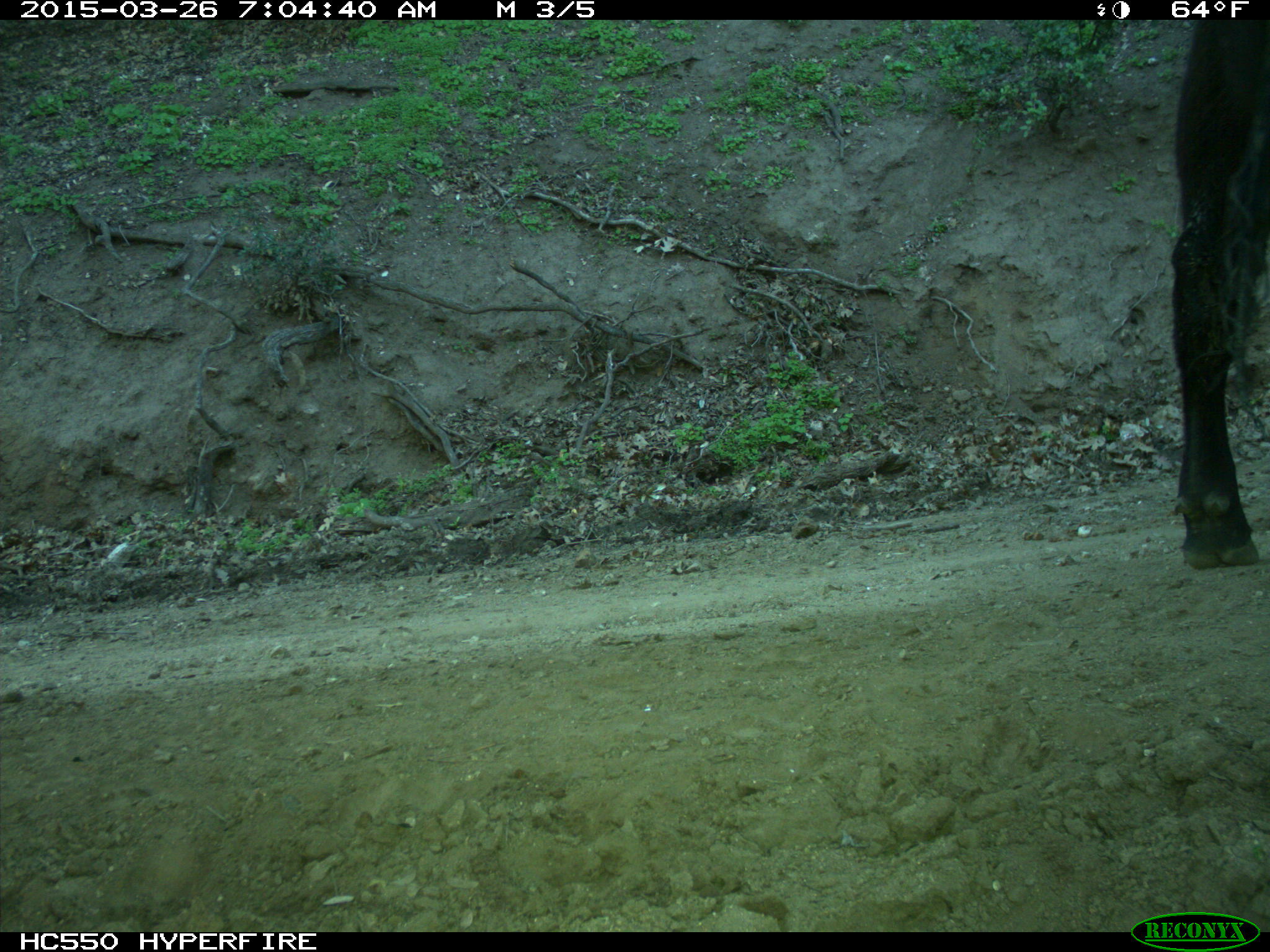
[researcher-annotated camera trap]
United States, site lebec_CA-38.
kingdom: Animalia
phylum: Chordata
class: Mammalia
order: Artiodactyla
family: Bovidae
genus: Bos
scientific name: Bos taurus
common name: domestic cow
Bos taurus (domestic cow).